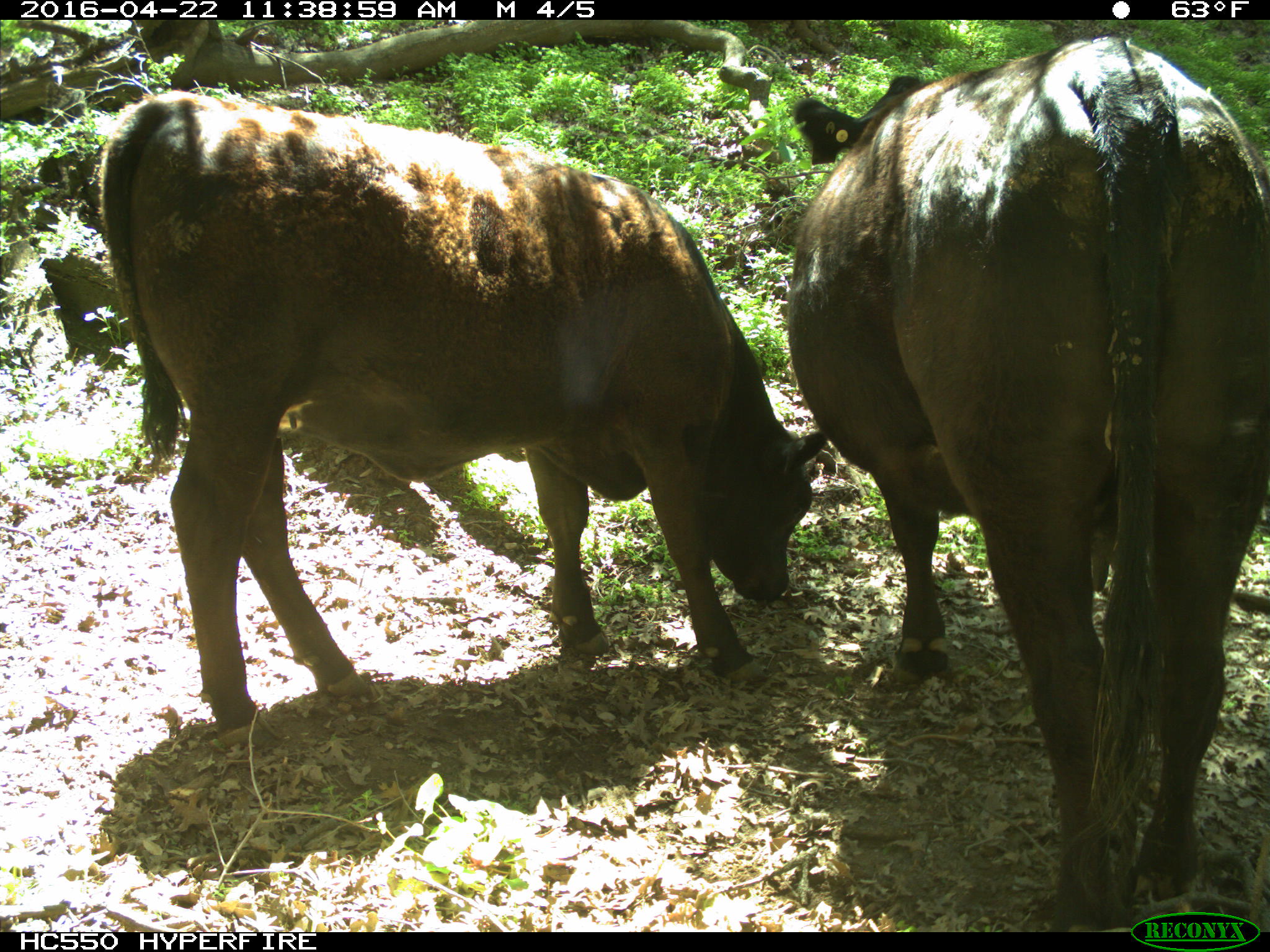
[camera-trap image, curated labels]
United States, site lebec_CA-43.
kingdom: Animalia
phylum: Chordata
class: Mammalia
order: Artiodactyla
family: Bovidae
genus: Bos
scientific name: Bos taurus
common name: domestic cow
Bos taurus (domestic cow).